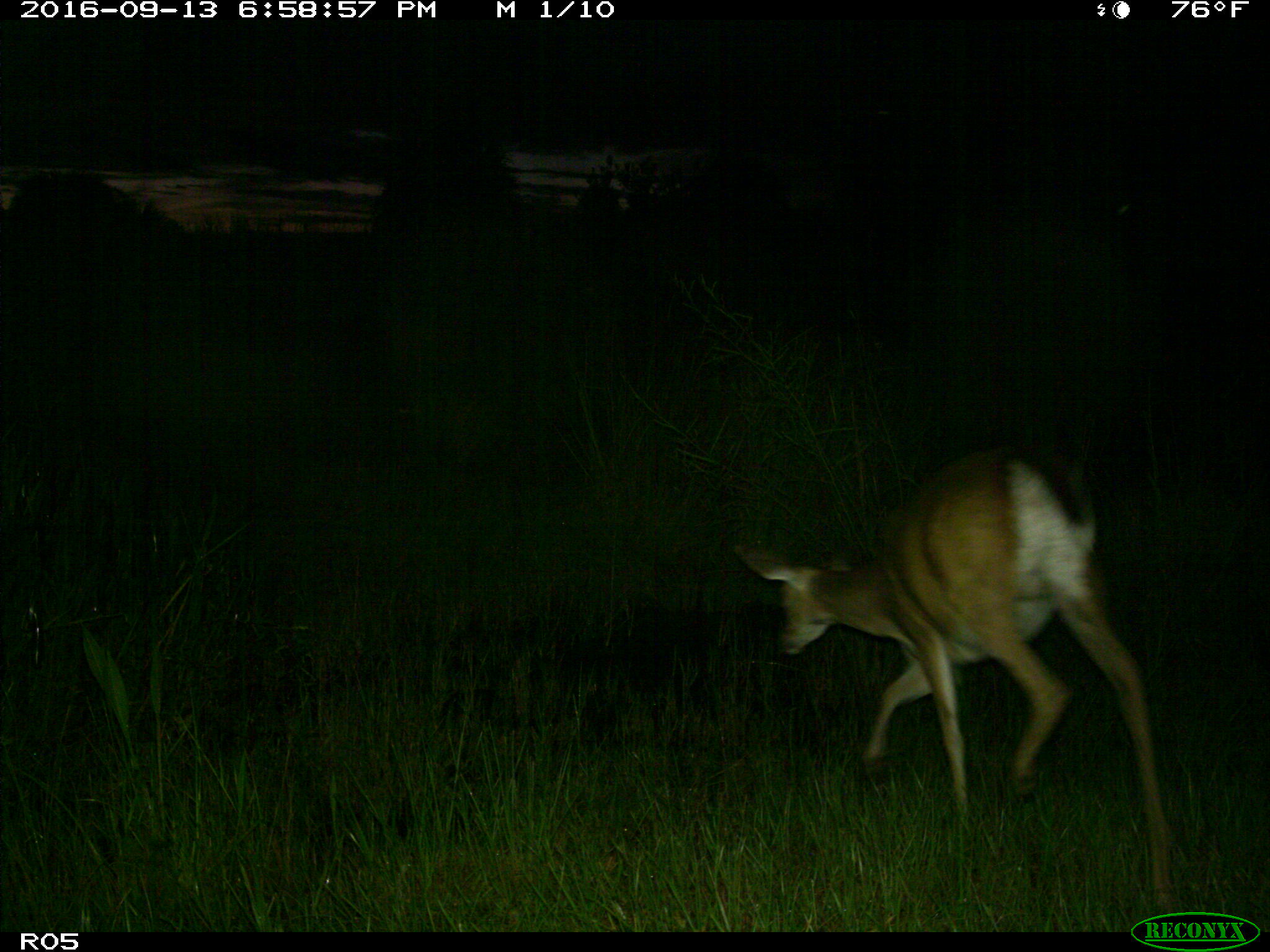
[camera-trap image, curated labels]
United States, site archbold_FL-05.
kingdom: Animalia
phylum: Chordata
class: Mammalia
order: Artiodactyla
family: Cervidae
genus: Odocoileus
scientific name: Odocoileus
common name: deer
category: unidentified deer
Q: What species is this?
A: Unidentified deer (deer) (Odocoileus).